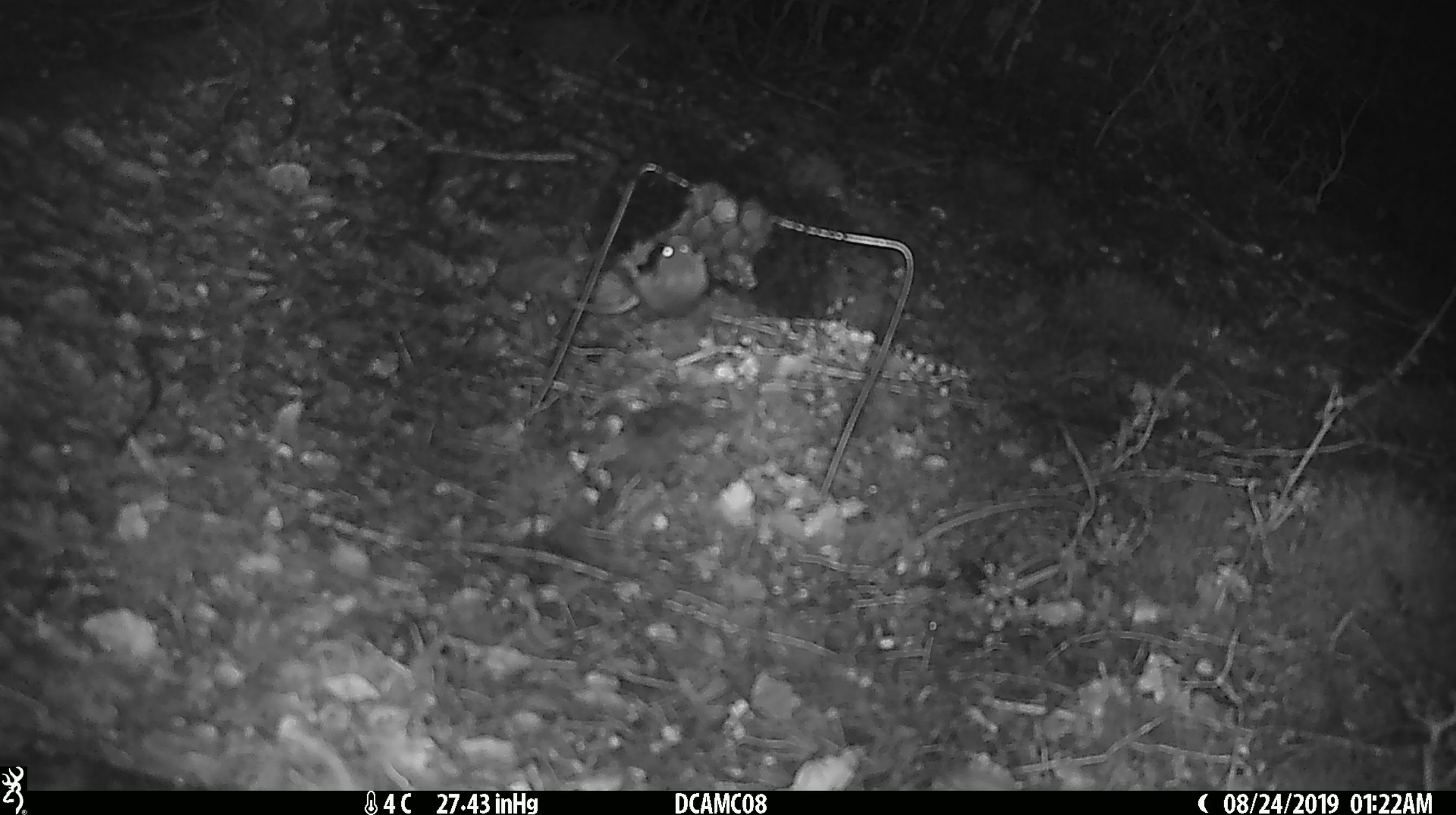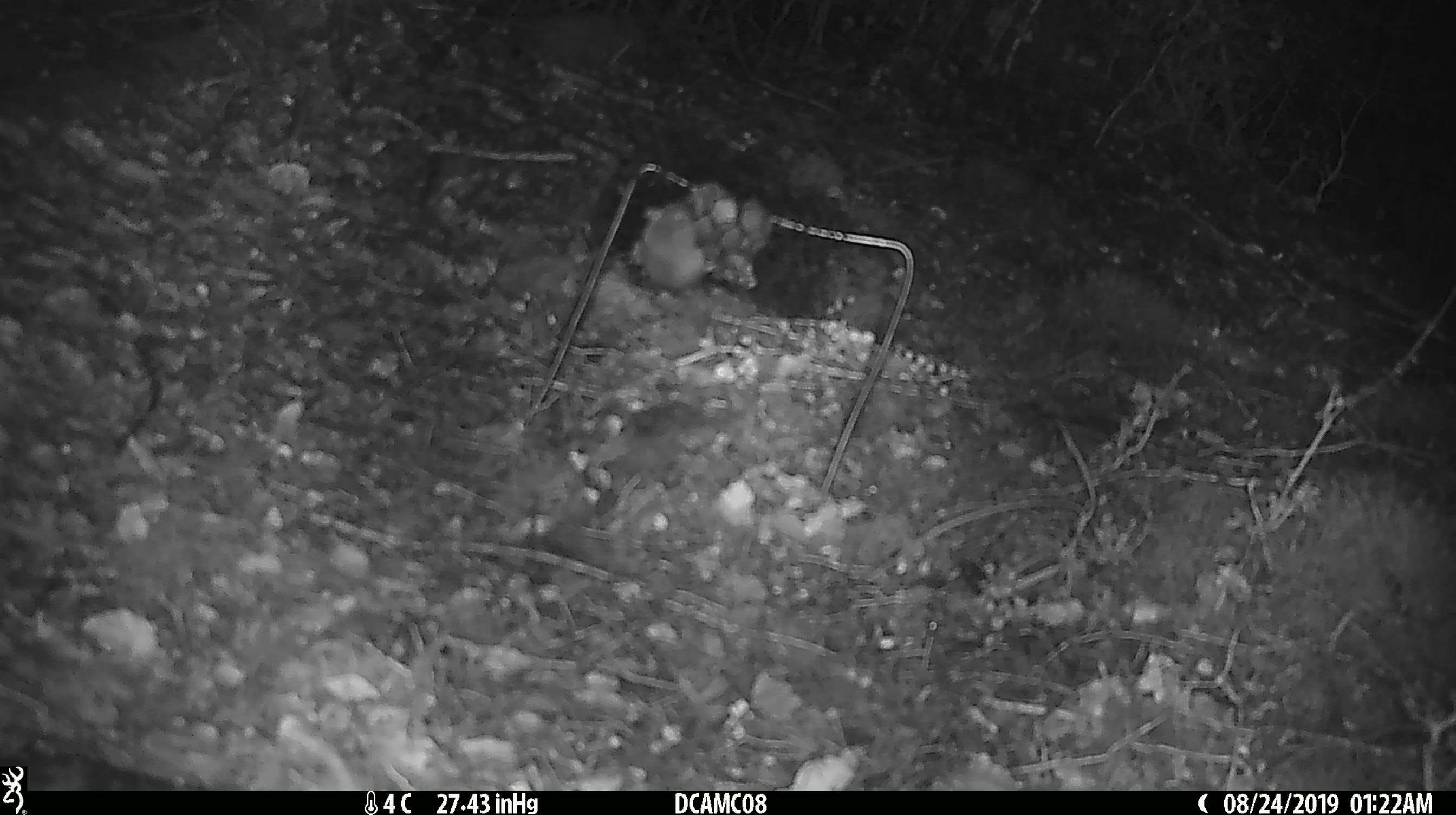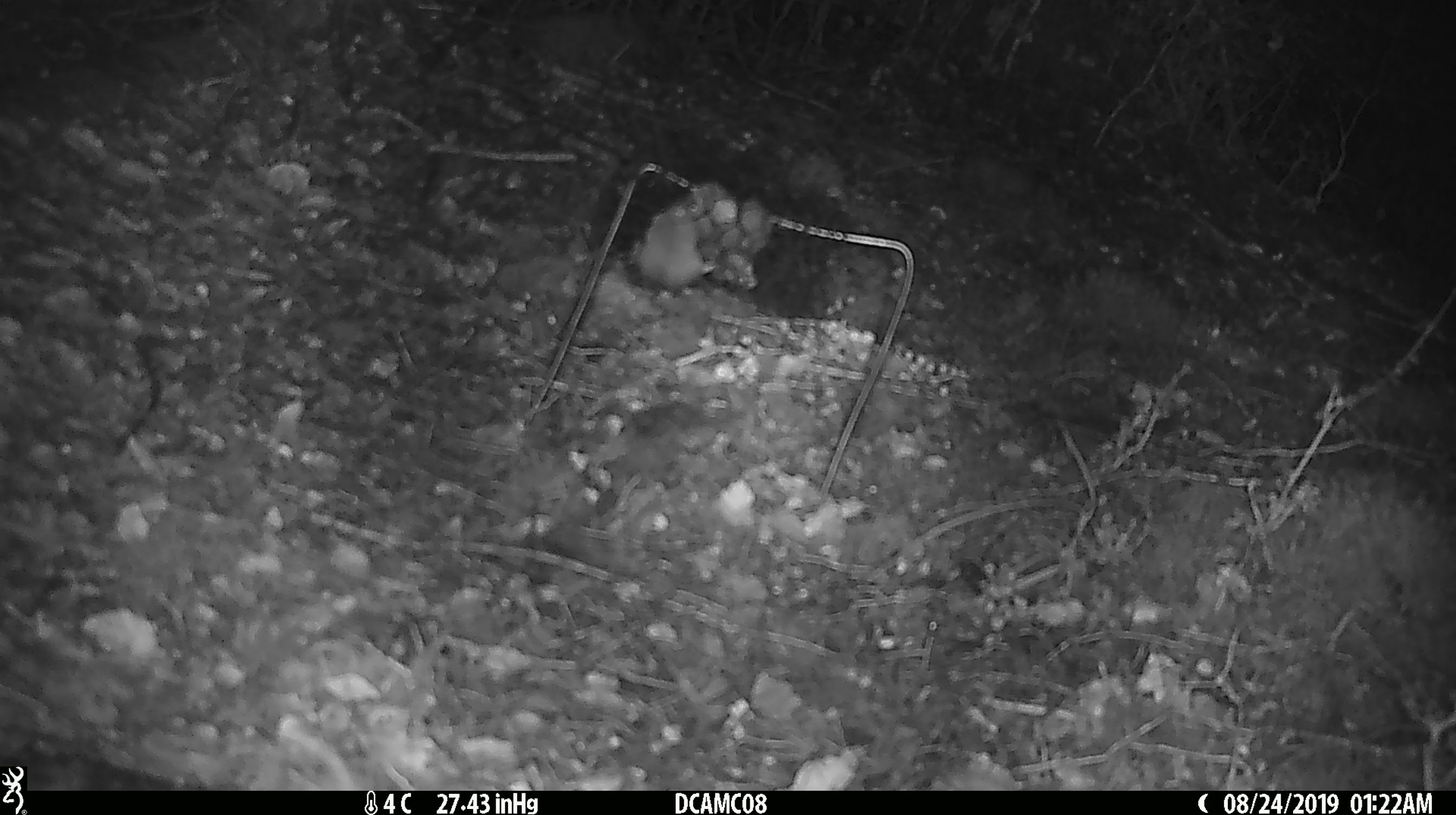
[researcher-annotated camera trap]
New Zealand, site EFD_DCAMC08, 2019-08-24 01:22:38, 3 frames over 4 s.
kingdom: Animalia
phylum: Chordata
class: Mammalia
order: Rodentia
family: Muridae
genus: Mus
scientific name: Mus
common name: mouse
Mouse (Mus).